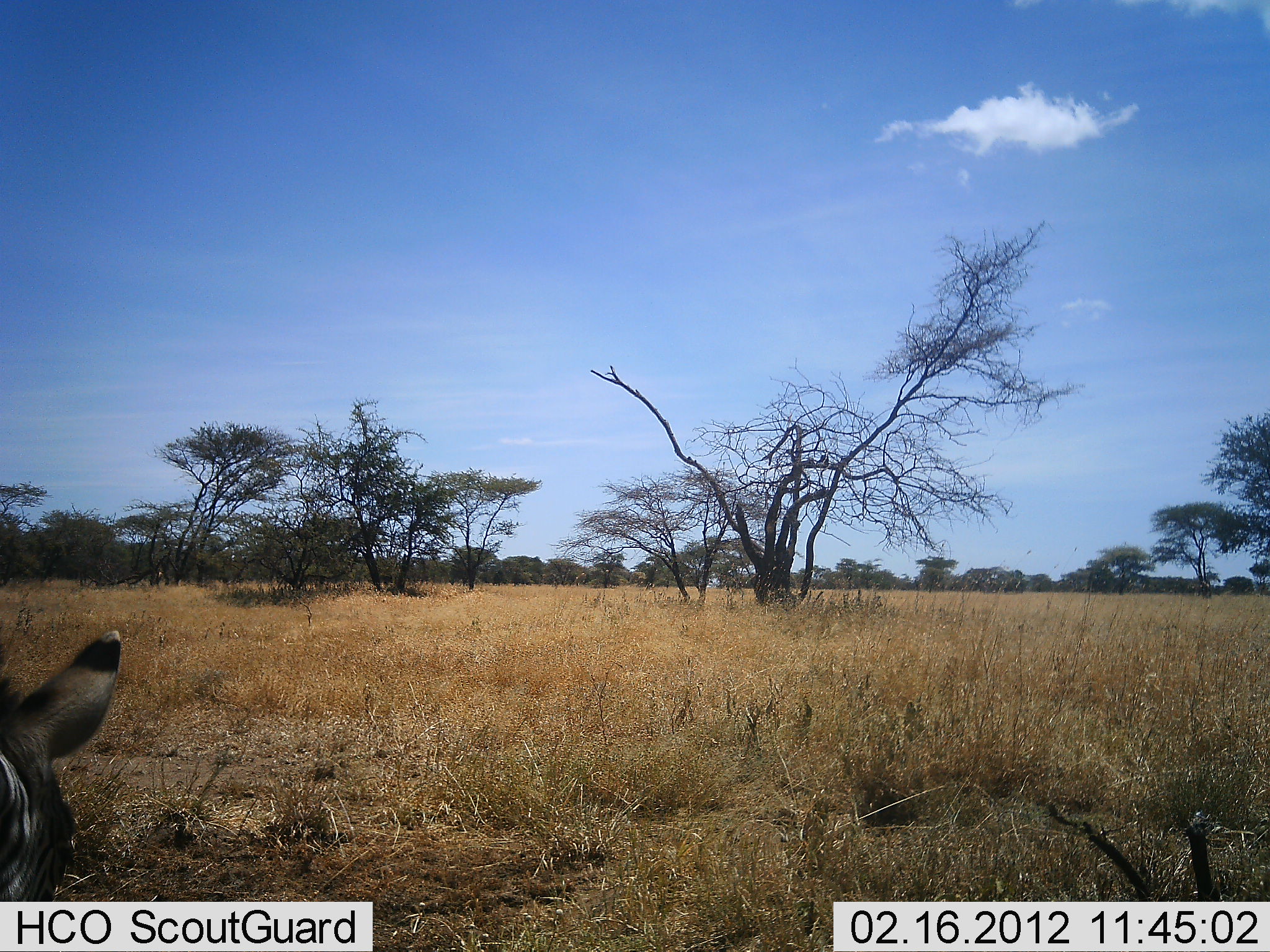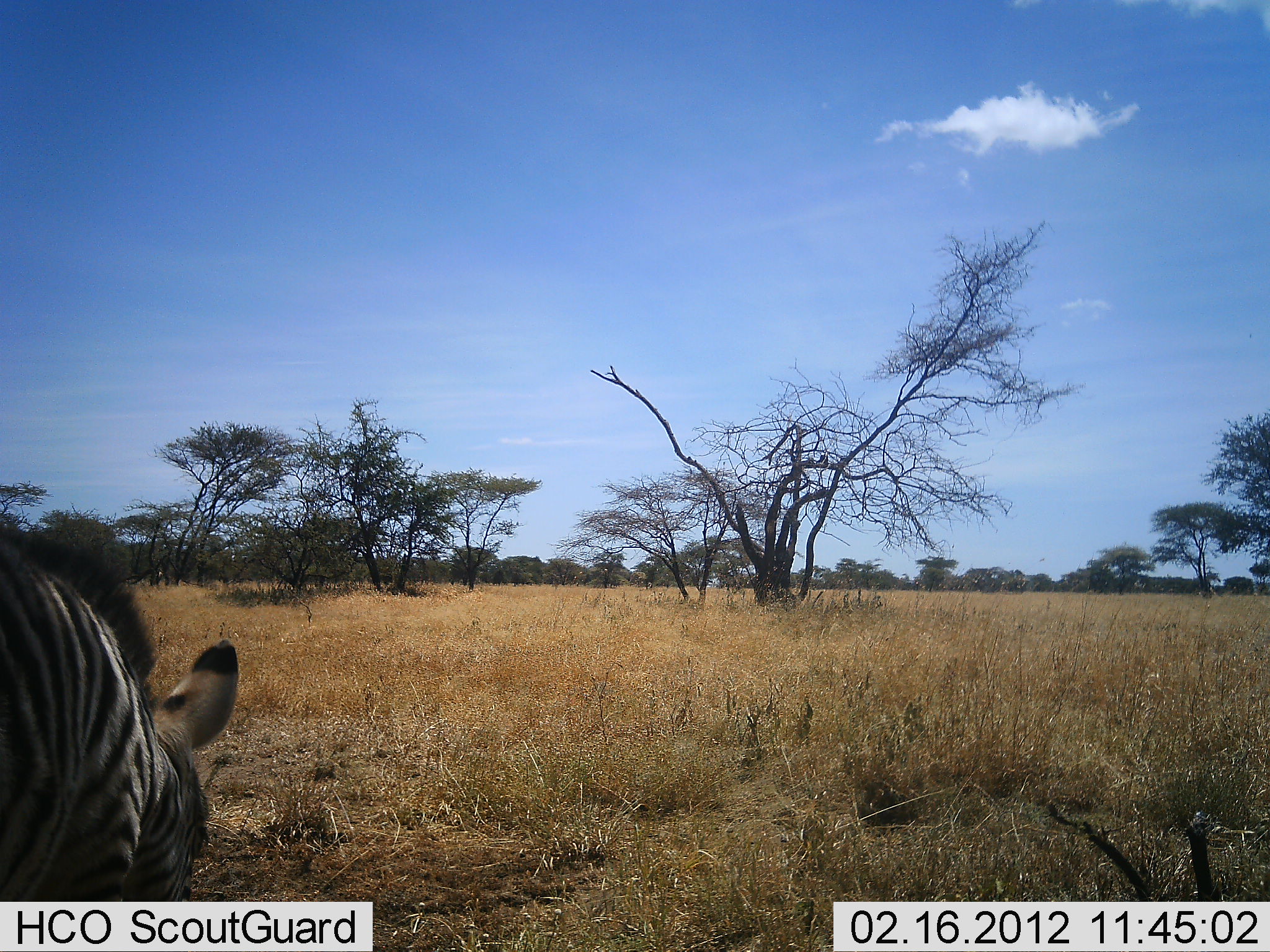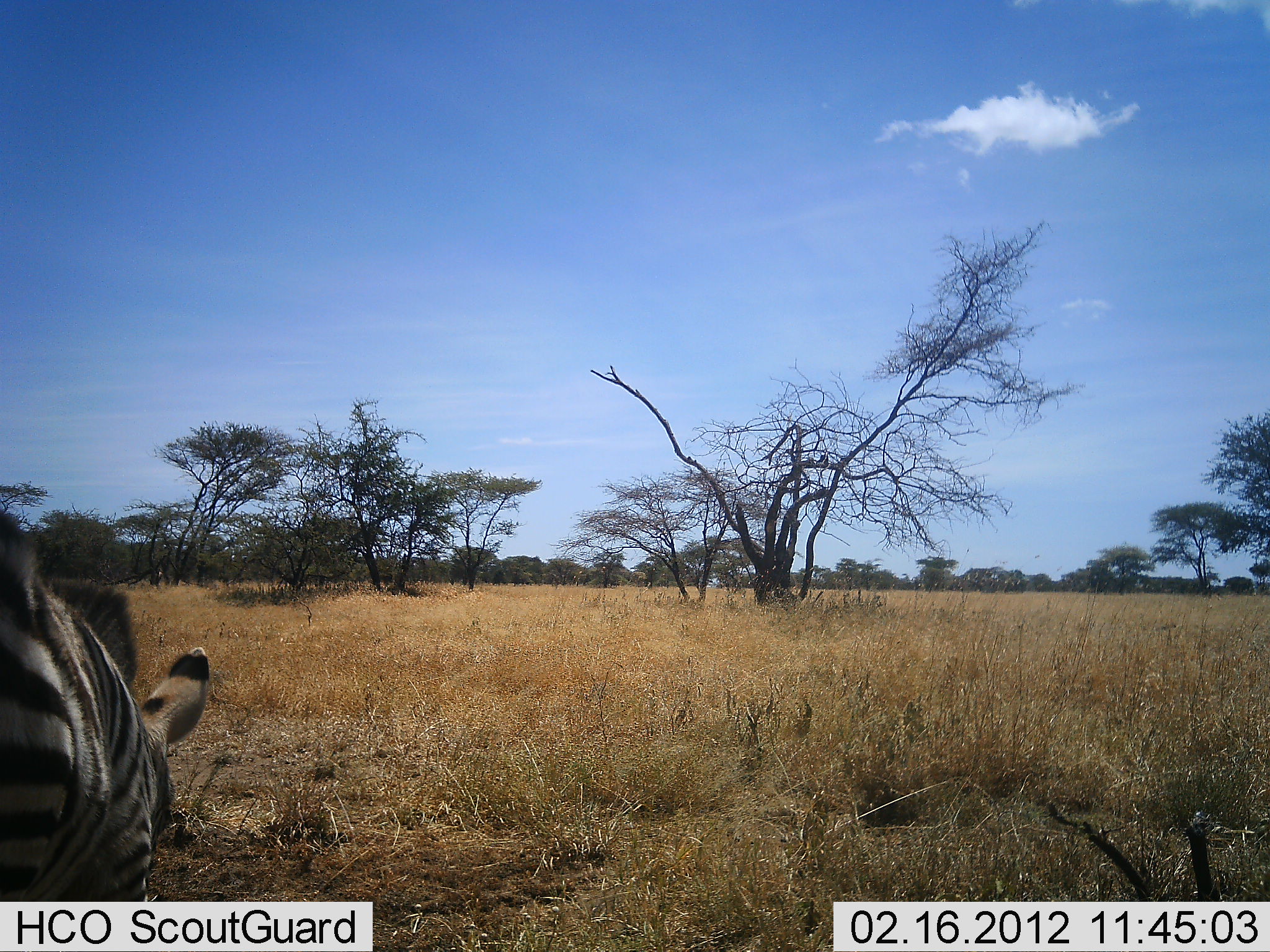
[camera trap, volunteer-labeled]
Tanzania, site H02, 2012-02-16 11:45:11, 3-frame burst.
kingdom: Animalia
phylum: Chordata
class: Mammalia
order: Perissodactyla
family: Equidae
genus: Equus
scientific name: Equus quagga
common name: plains zebra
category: zebra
Zebra (plains zebra) (Equus quagga), count 1. Behavior (volunteer vote fractions): standing 20%, resting 0%, moving 30%, interacting 0%. Young present (vote fraction): 0%. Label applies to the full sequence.